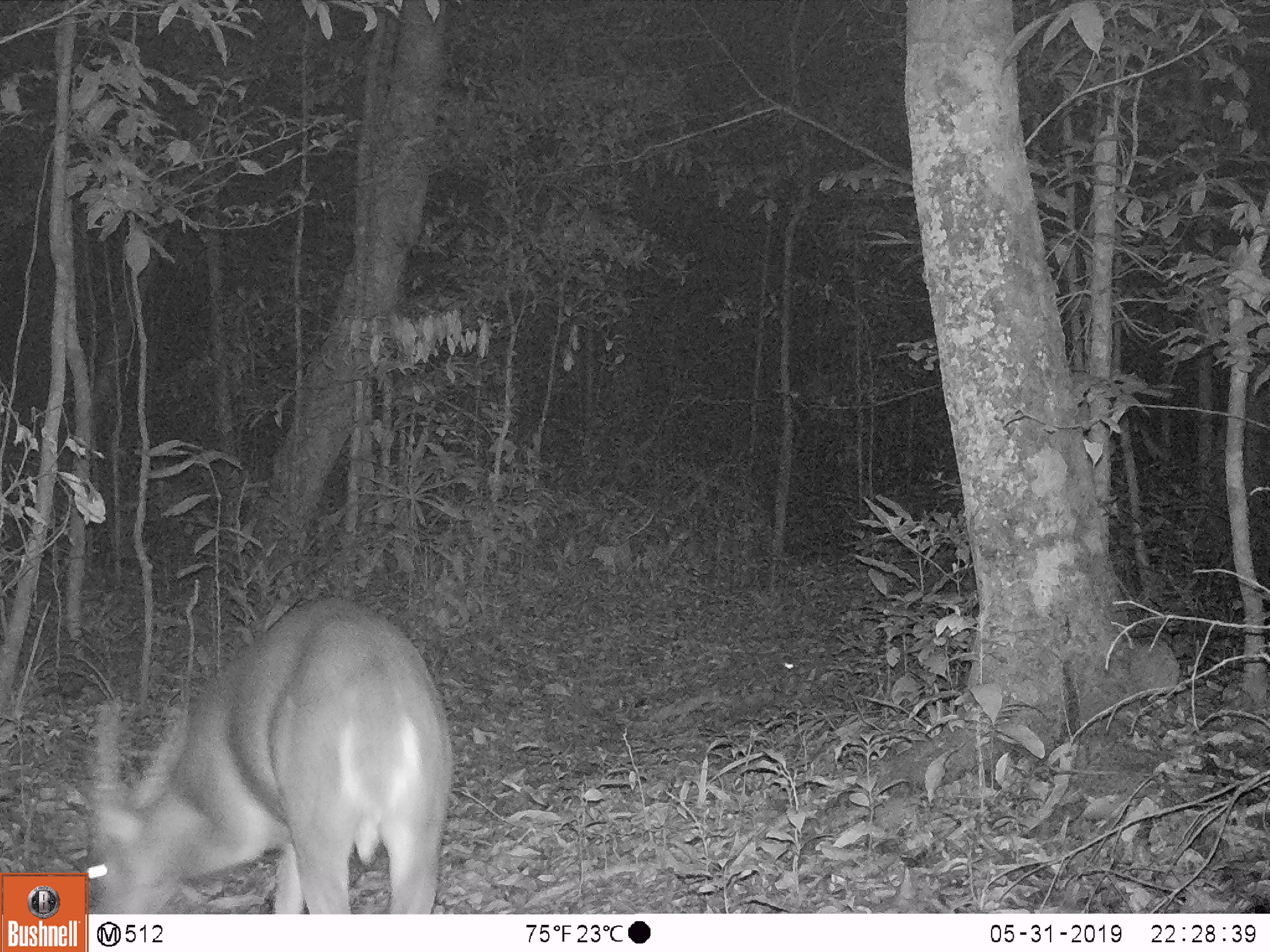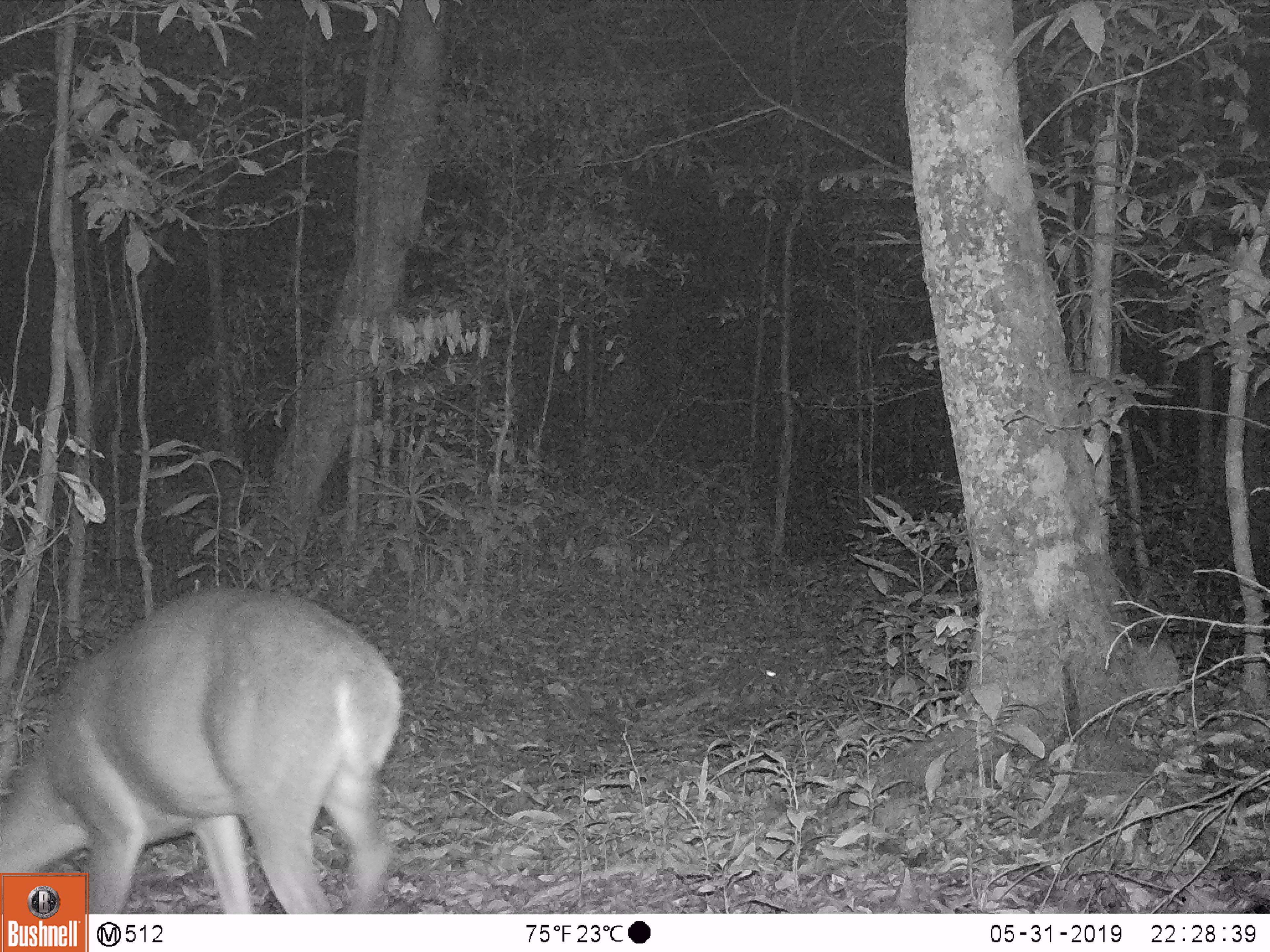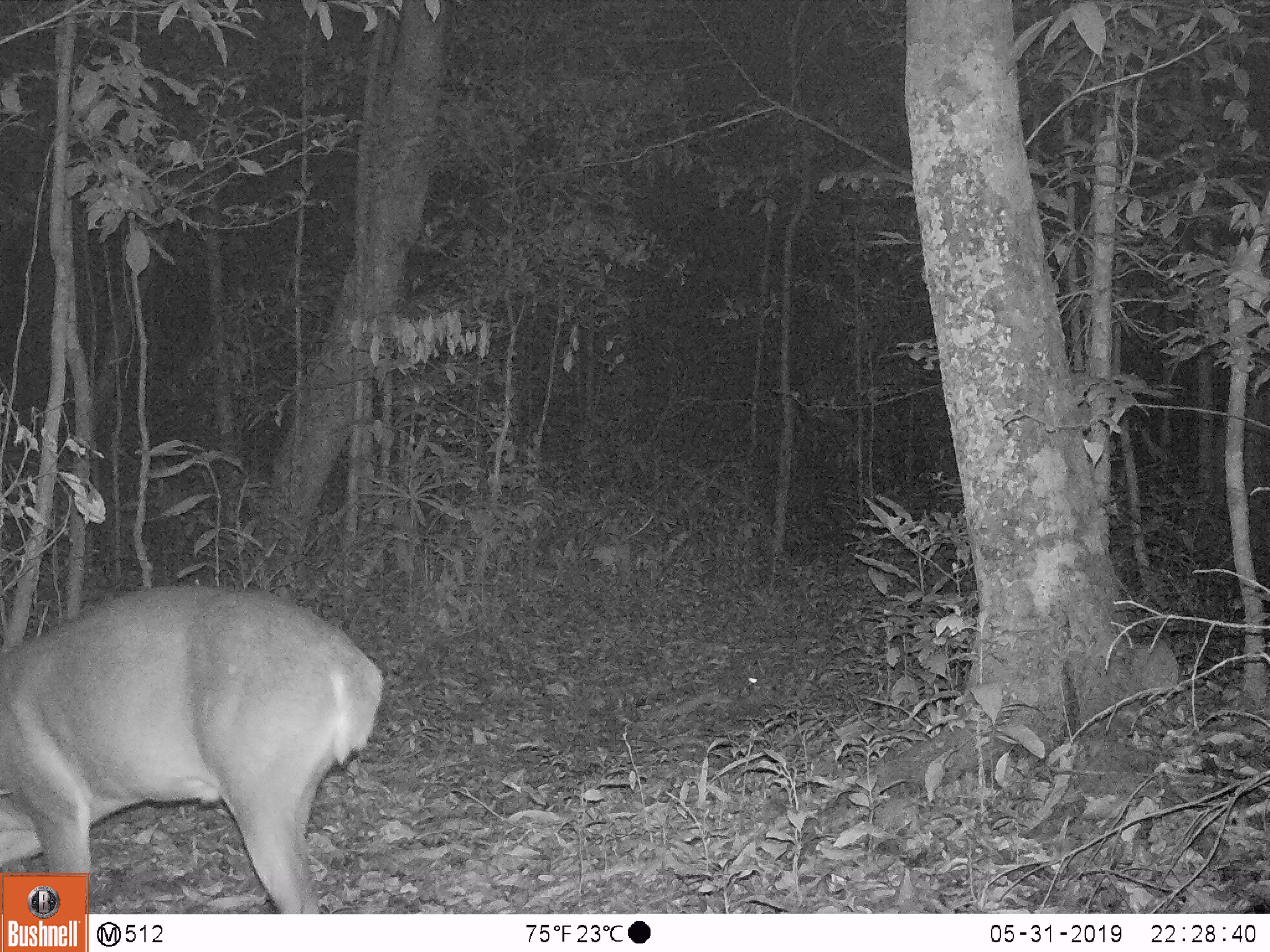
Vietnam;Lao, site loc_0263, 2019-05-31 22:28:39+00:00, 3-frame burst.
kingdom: Animalia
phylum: Chordata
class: Mammalia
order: Artiodactyla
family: Cervidae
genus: Muntiacus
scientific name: Muntiacus vuquangensis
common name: large-antlered muntjac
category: large antlered muntjac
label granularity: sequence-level